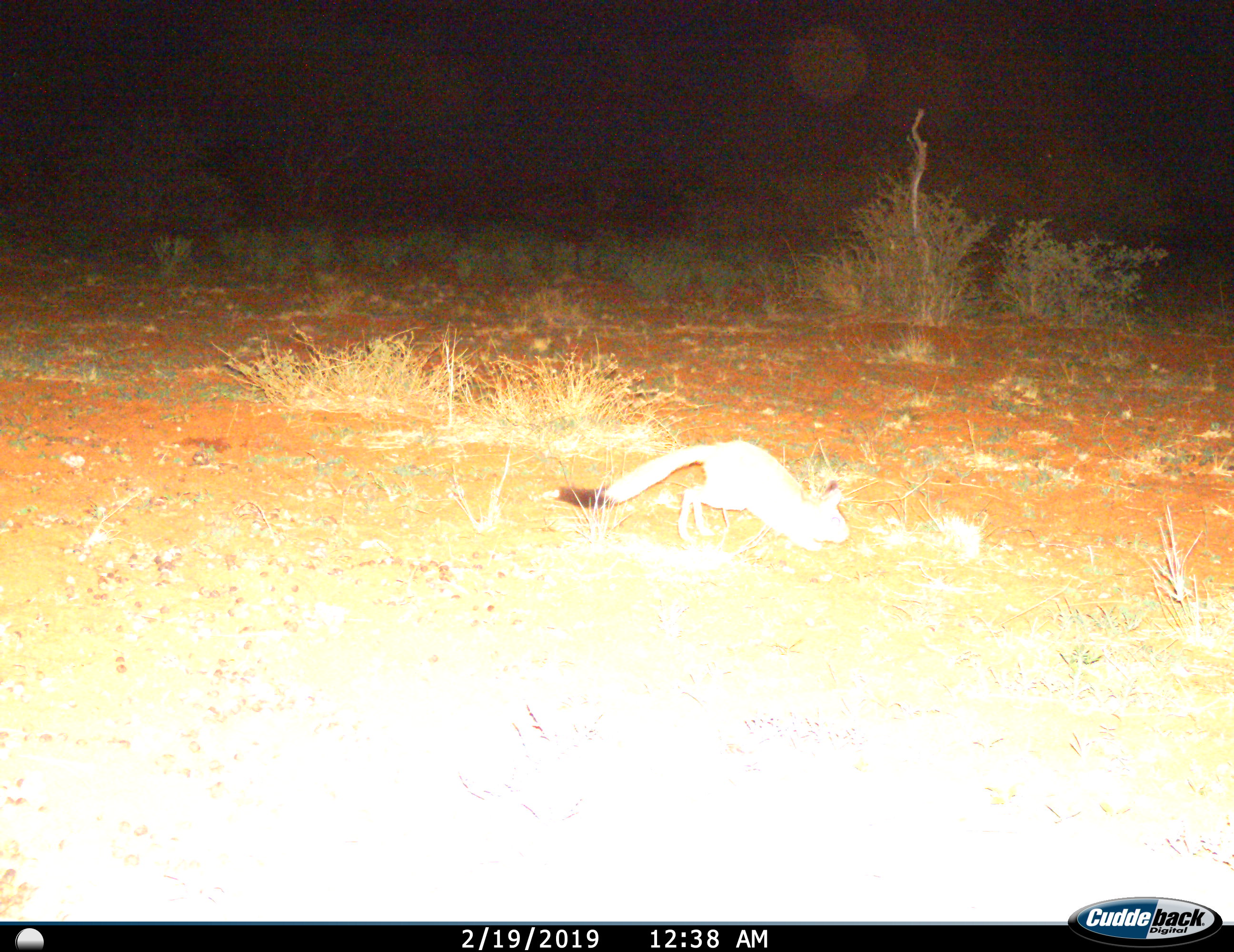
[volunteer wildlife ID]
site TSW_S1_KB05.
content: unidentified animal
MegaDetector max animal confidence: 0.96